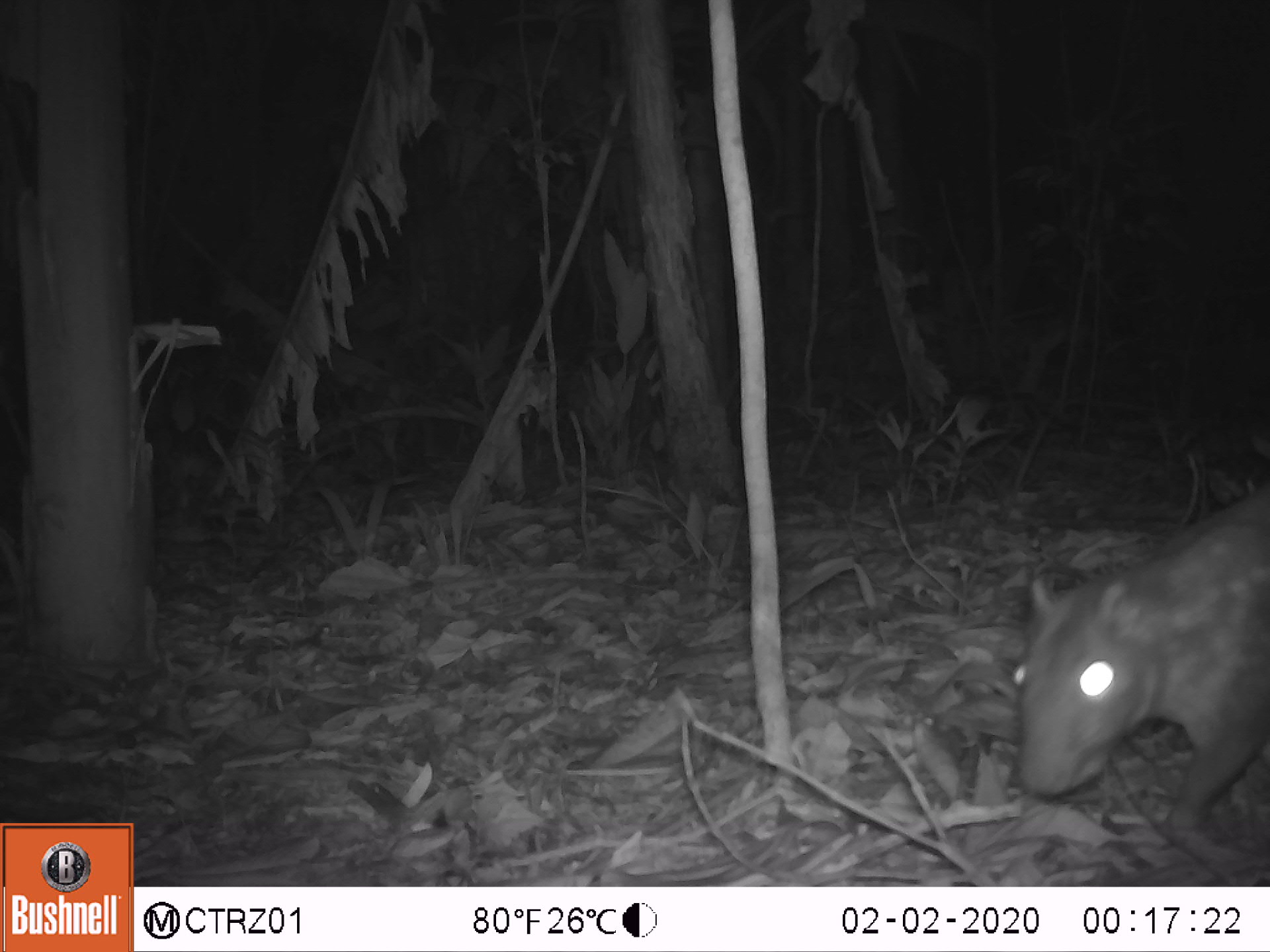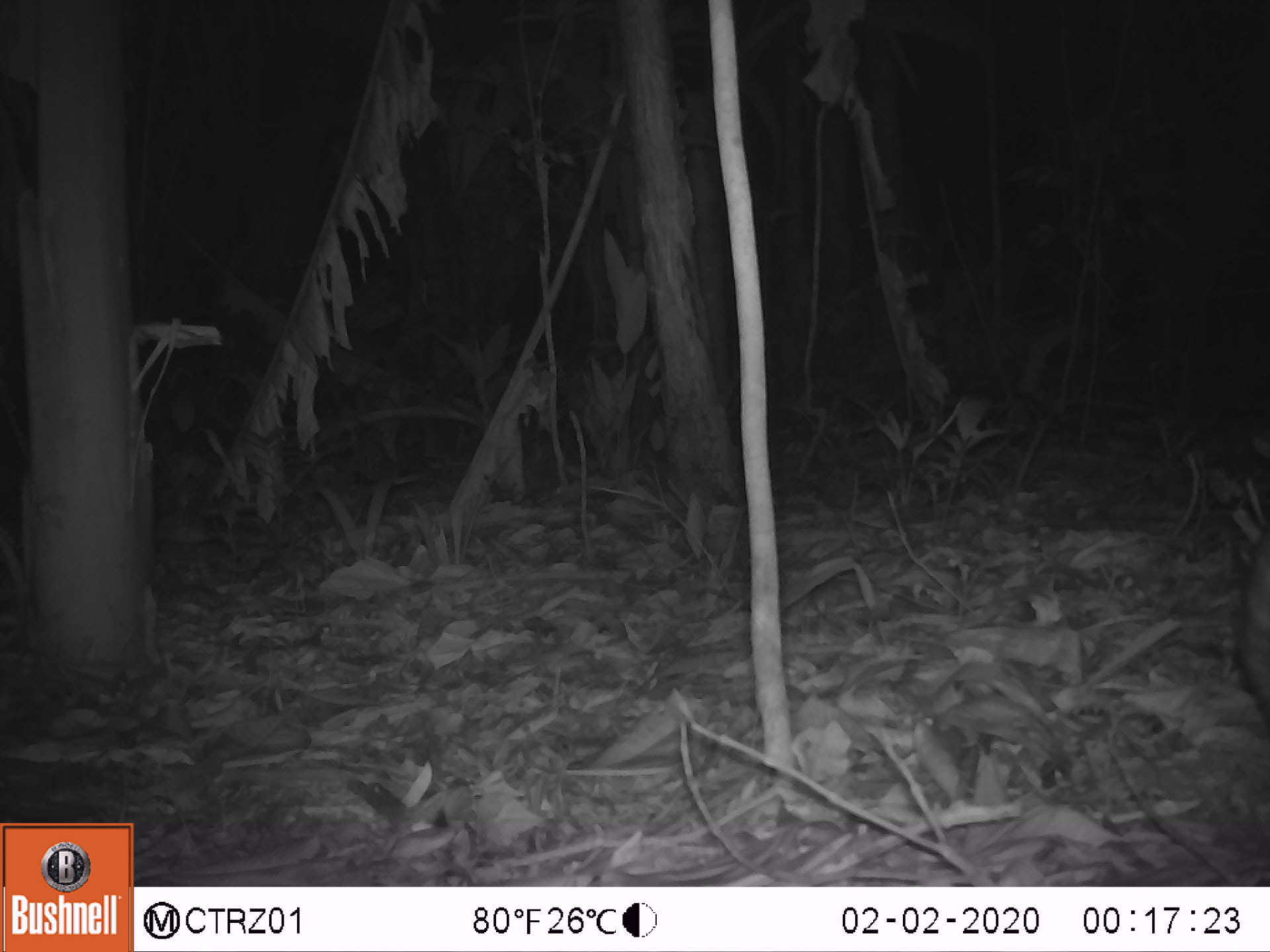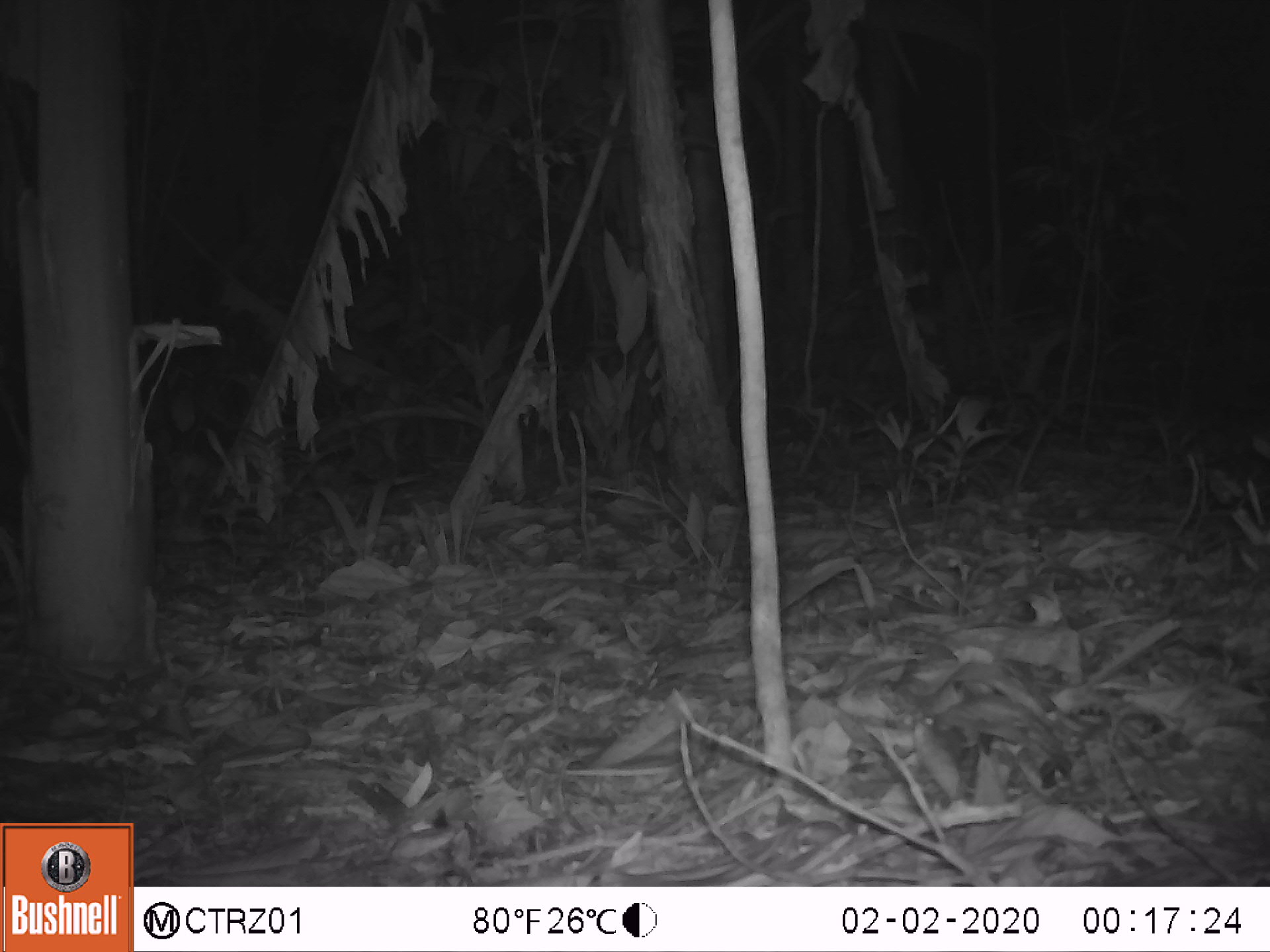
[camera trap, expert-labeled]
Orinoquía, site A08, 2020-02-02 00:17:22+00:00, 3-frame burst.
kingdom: Animalia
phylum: Chordata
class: Mammalia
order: Rodentia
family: Cuniculidae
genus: Cuniculus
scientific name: Cuniculus paca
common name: spotted paca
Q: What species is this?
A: Spotted paca (Cuniculus paca).